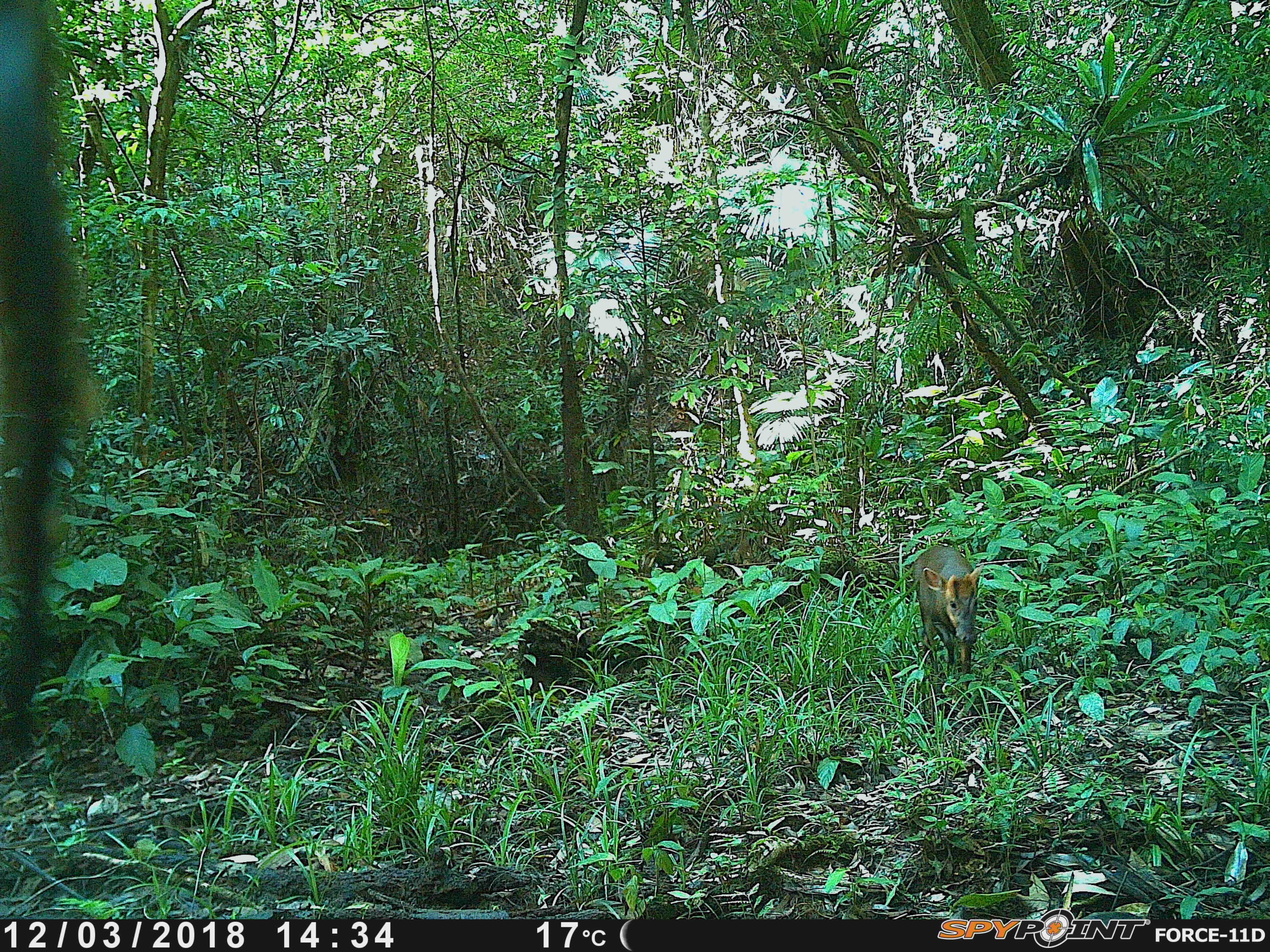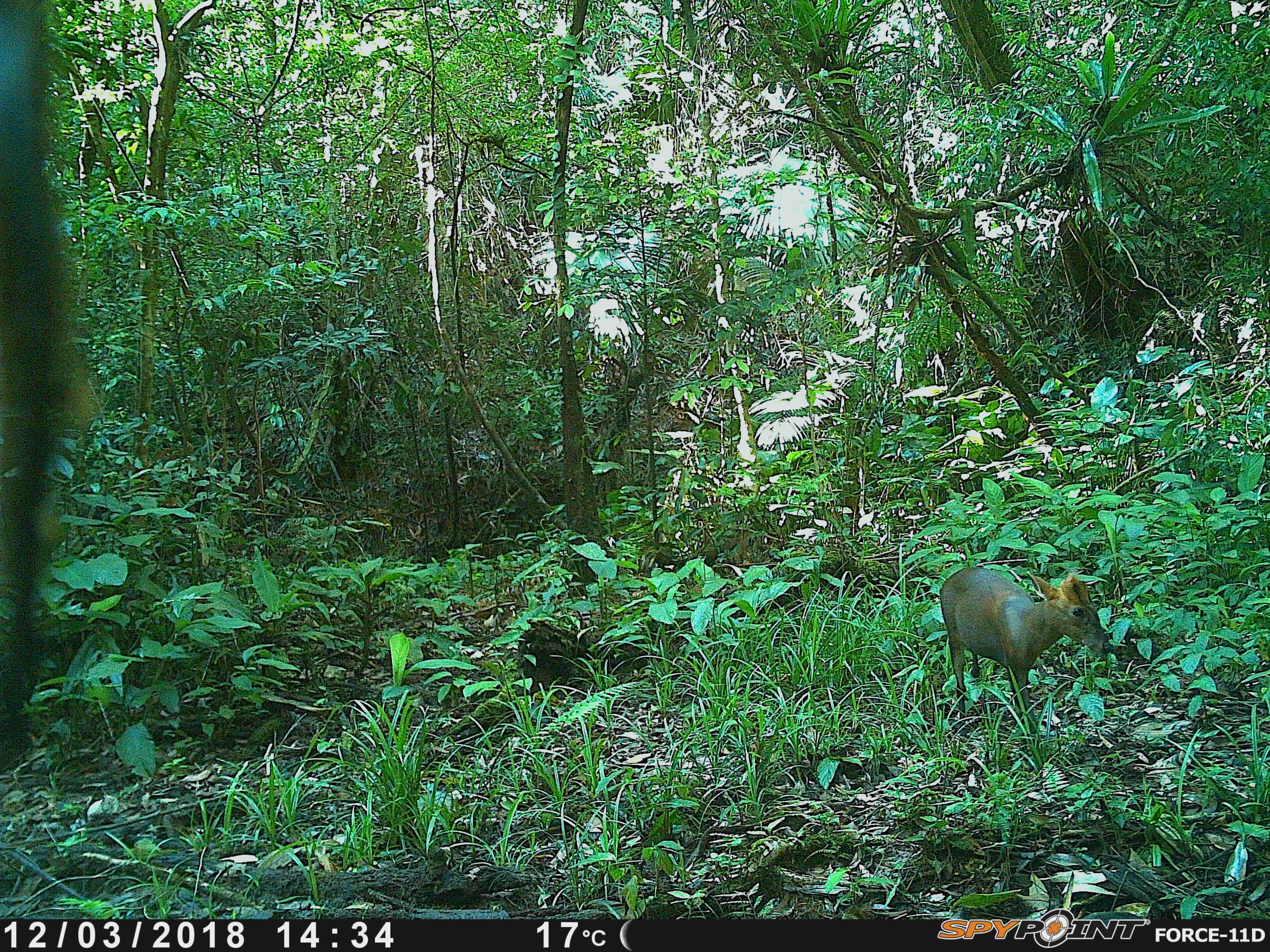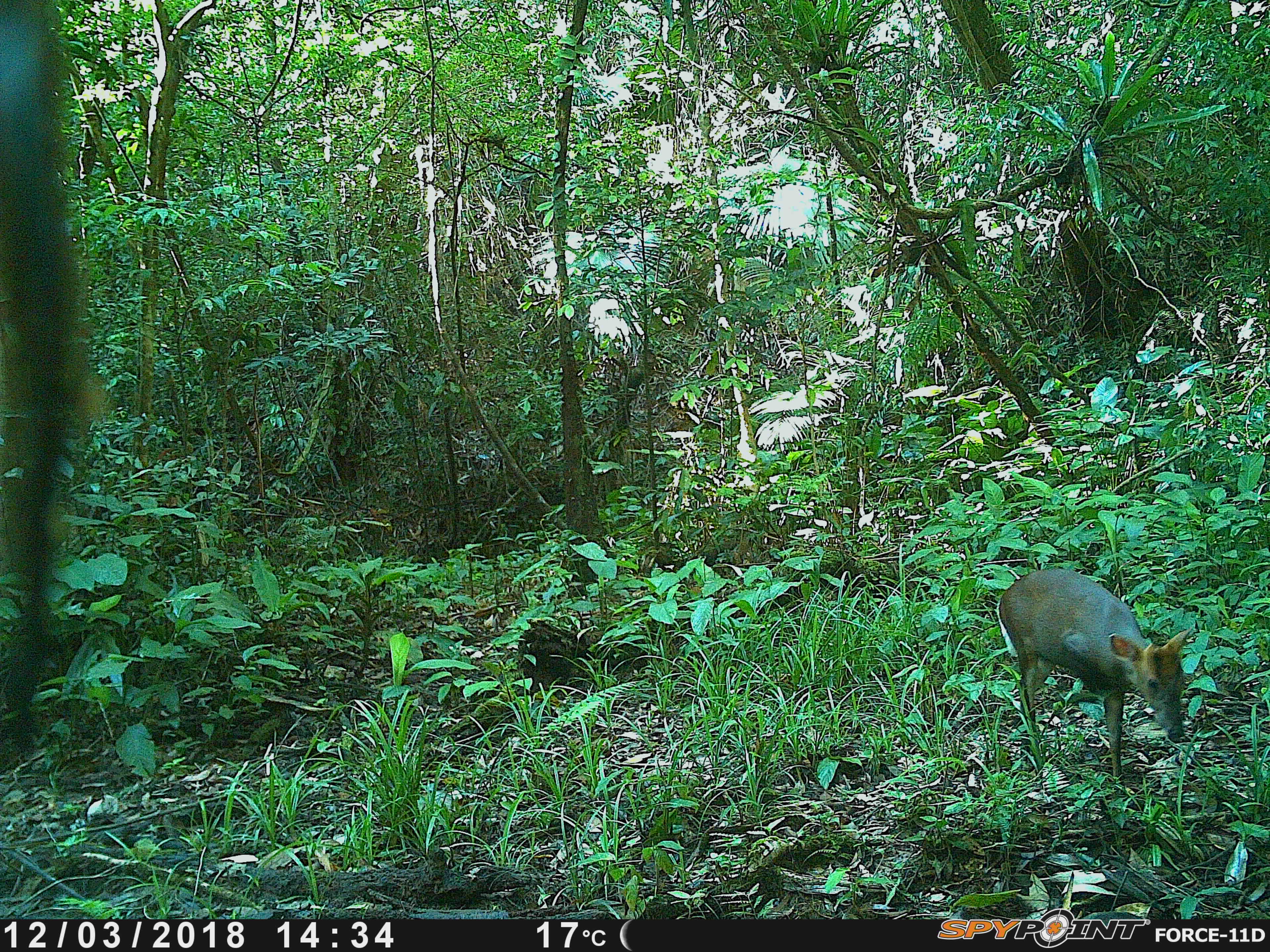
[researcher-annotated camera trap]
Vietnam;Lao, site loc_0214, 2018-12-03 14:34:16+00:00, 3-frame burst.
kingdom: Animalia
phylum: Chordata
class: Mammalia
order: Artiodactyla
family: Cervidae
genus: Muntiacus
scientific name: Muntiacus rooseveltorum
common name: roosevelt's muntjac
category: roosevelts muntjac group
Roosevelts muntjac group (roosevelt's muntjac) (Muntiacus rooseveltorum). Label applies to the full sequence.